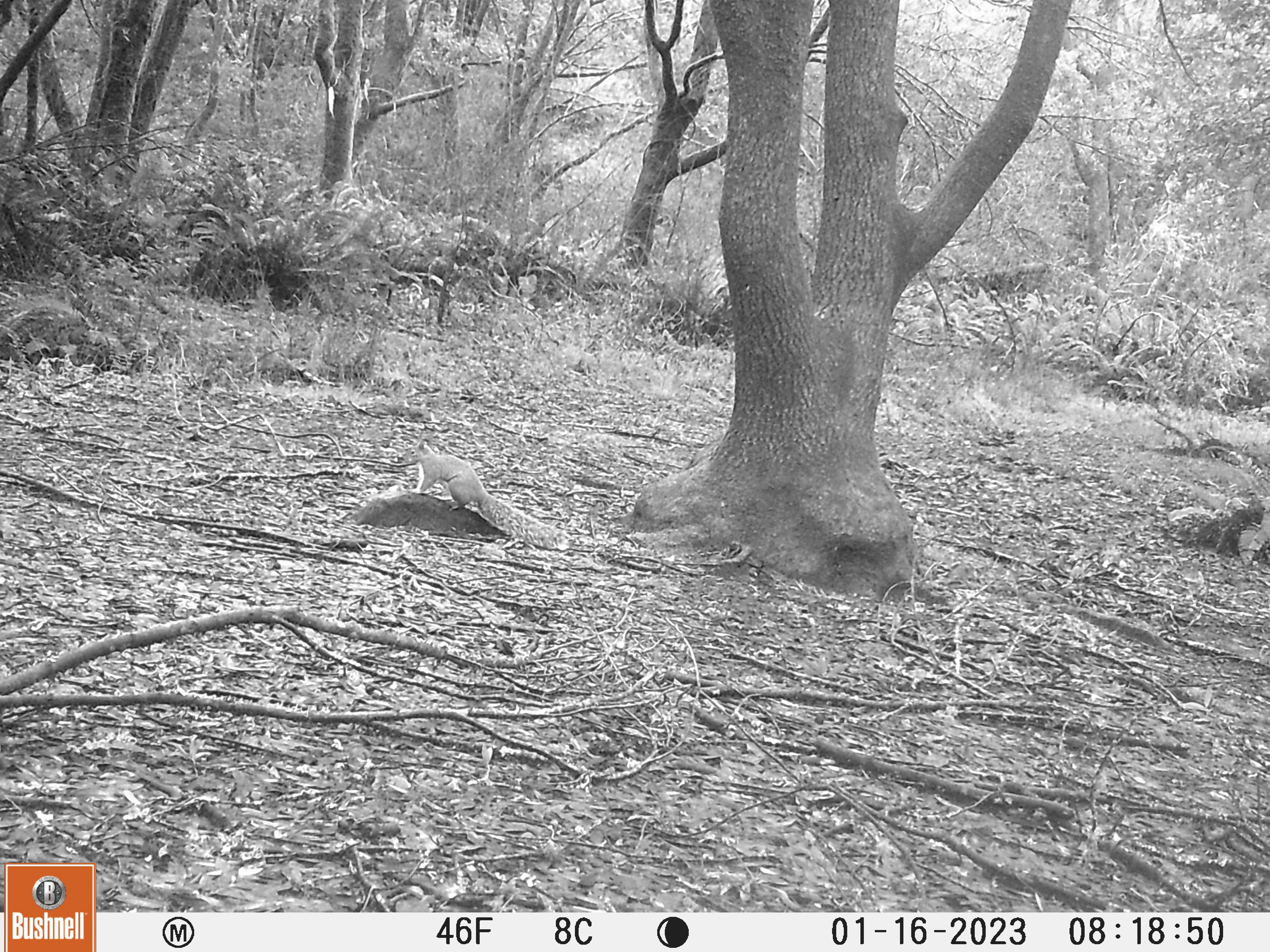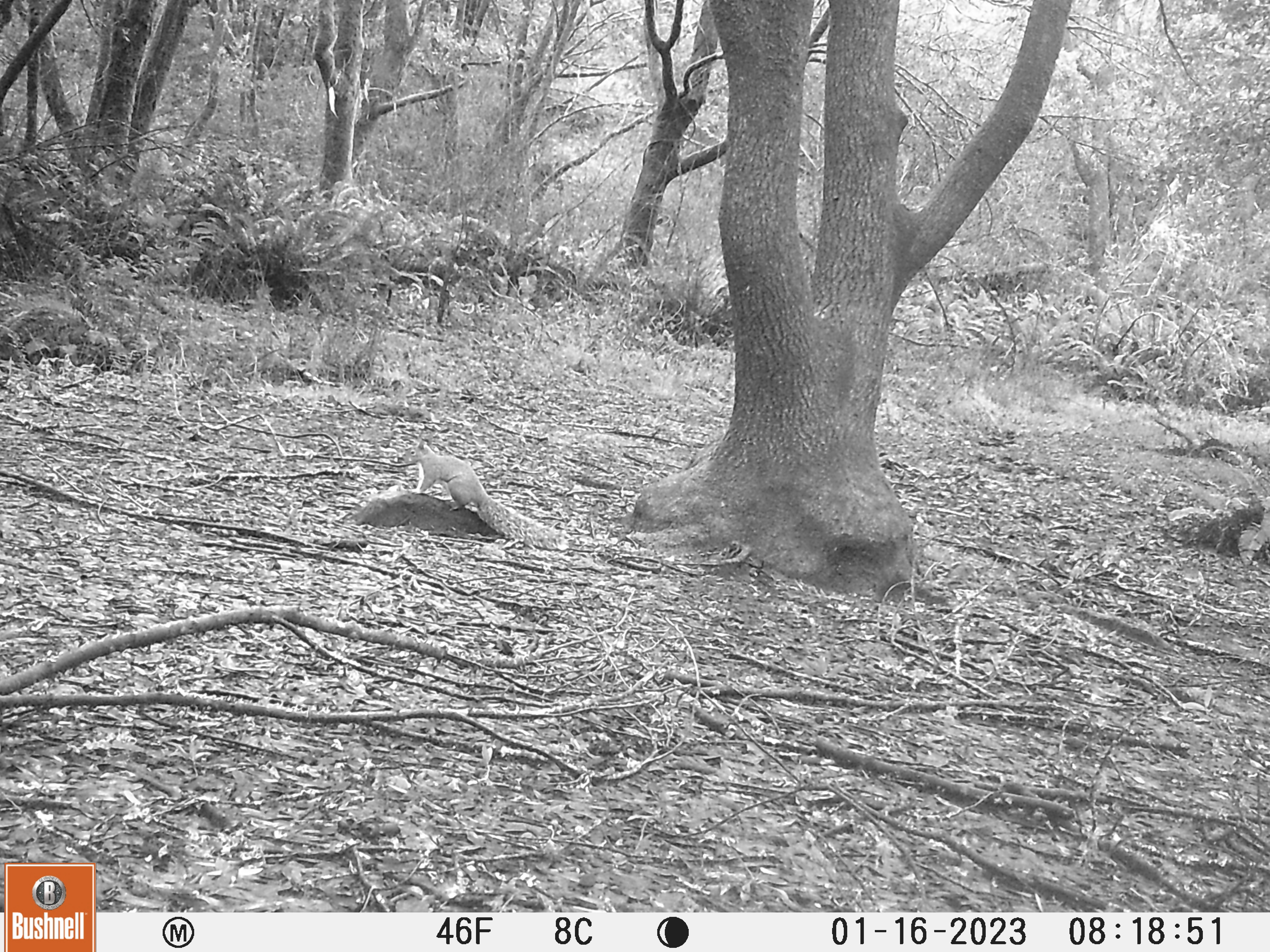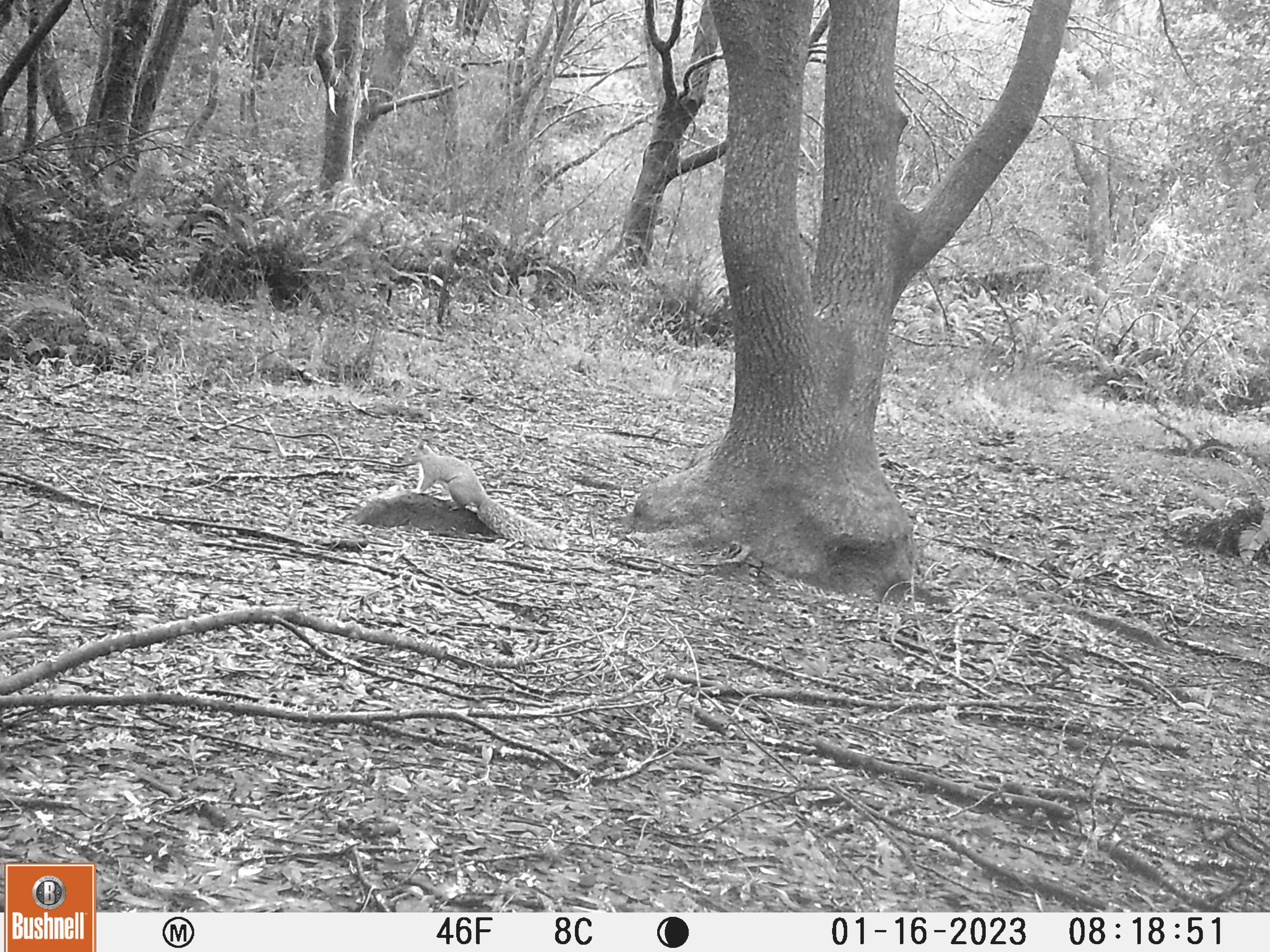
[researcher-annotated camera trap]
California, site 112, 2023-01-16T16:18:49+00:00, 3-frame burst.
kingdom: Animalia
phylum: Chordata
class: Mammalia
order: Rodentia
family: Sciuridae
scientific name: Sciuridae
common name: squirrel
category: unknown squirrel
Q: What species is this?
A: Unknown squirrel (squirrel) (Sciuridae).